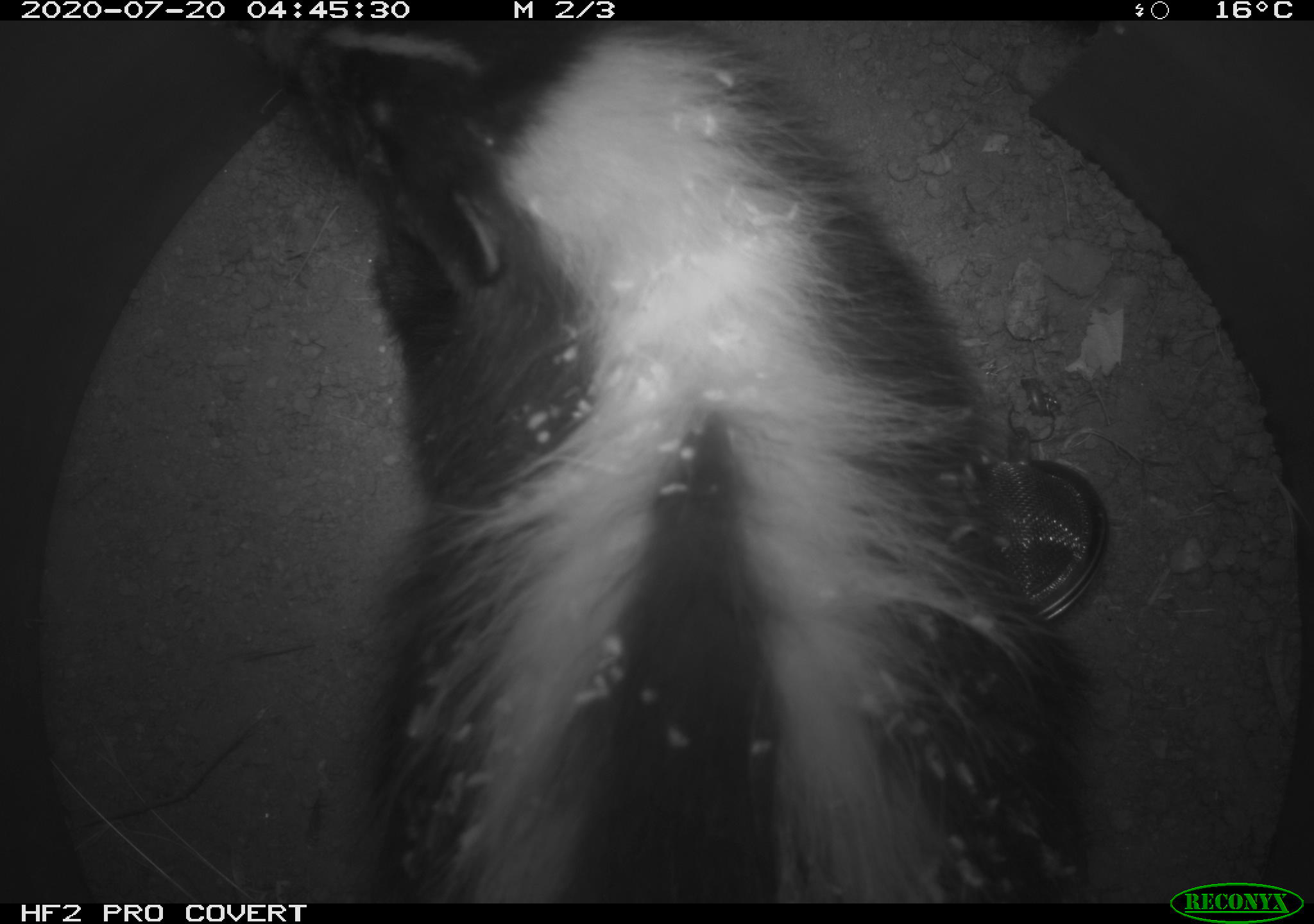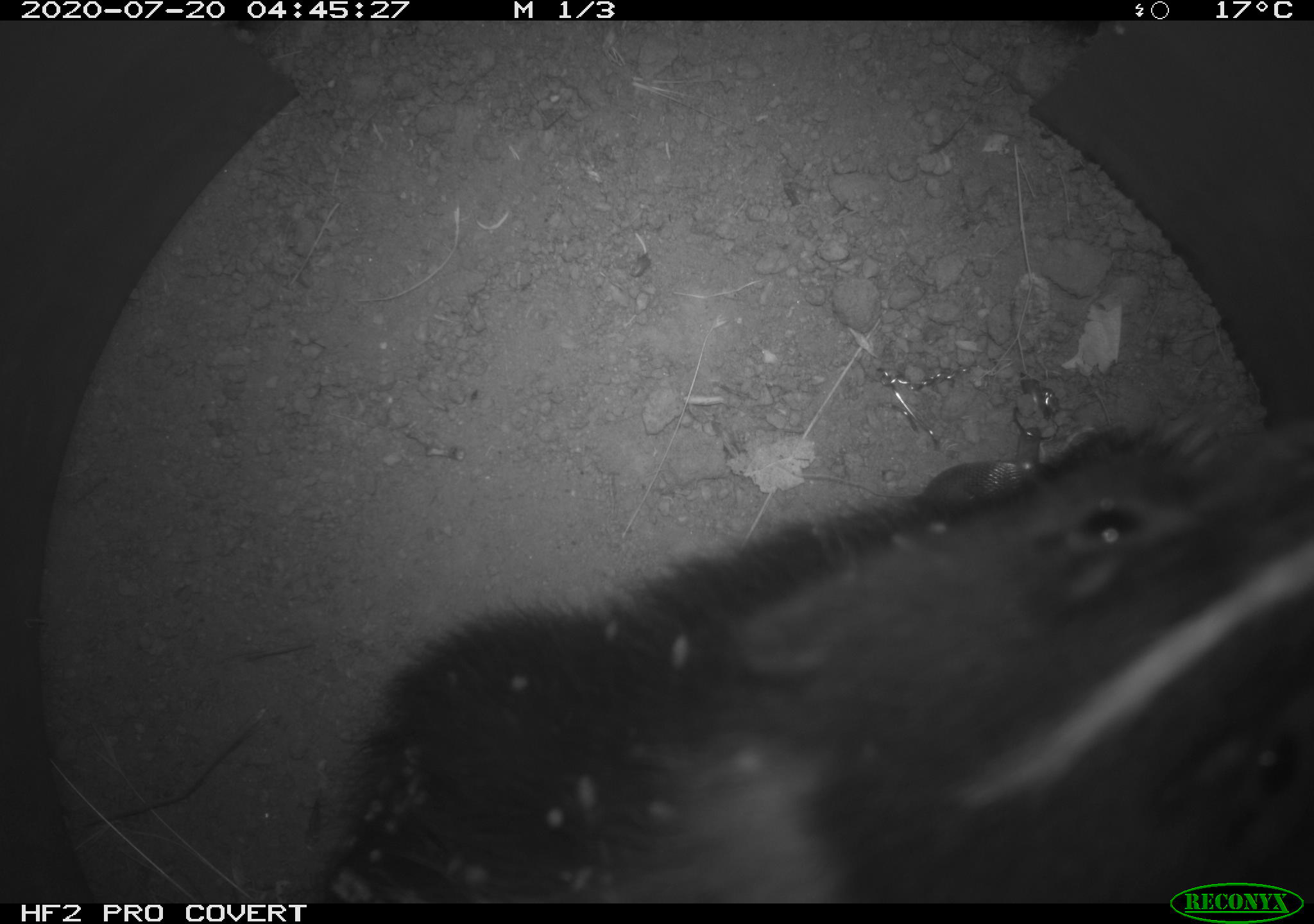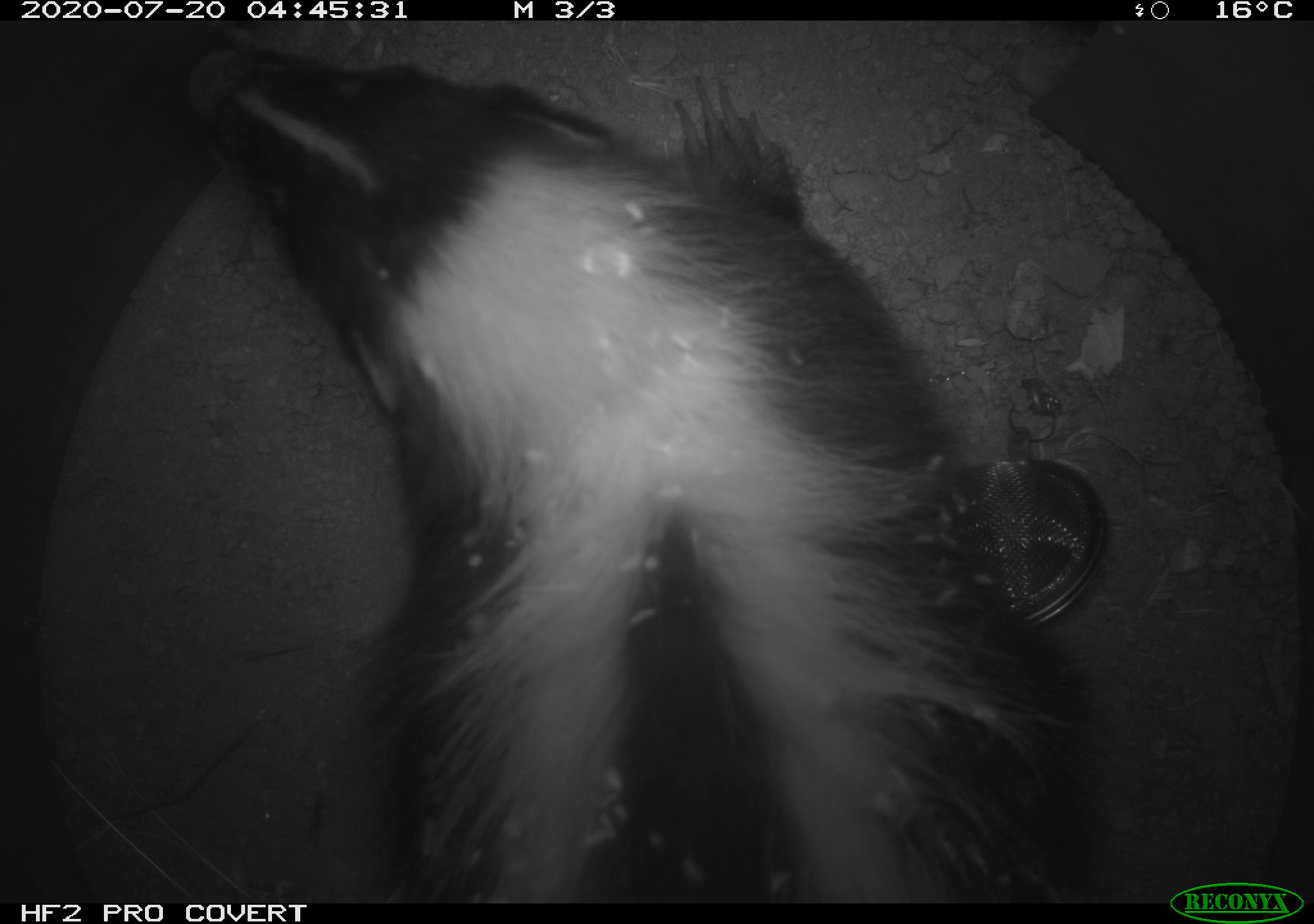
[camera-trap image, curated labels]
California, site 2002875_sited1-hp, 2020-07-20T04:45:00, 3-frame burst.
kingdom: Animalia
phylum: Chordata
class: Mammalia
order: Carnivora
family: Mephitidae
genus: Mephitis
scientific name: Mephitis mephitis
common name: striped skunk